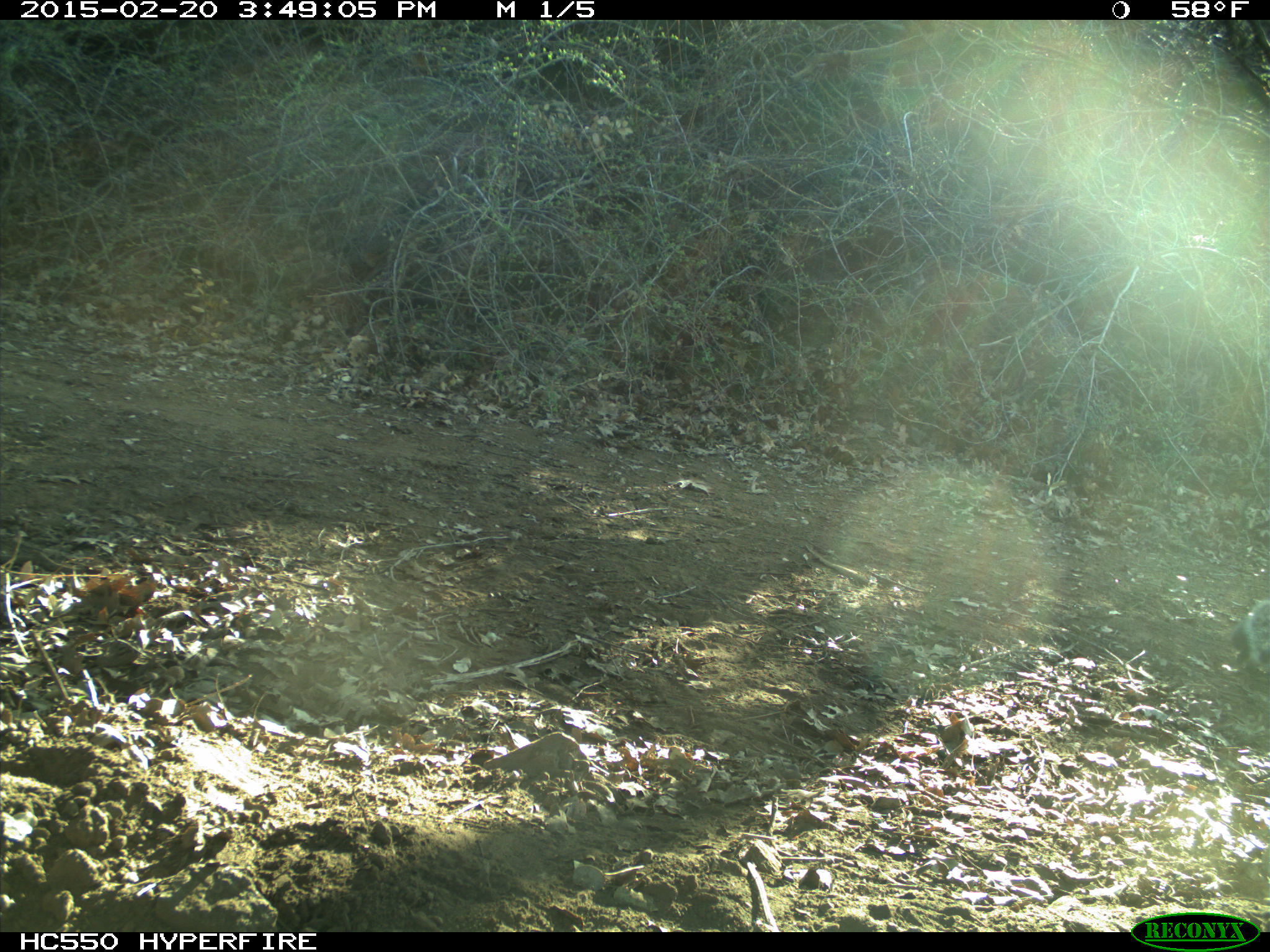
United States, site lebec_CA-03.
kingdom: Animalia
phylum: Chordata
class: Mammalia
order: Rodentia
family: Sciuridae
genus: Sciurus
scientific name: Sciurus carolinensis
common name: eastern gray squirrel